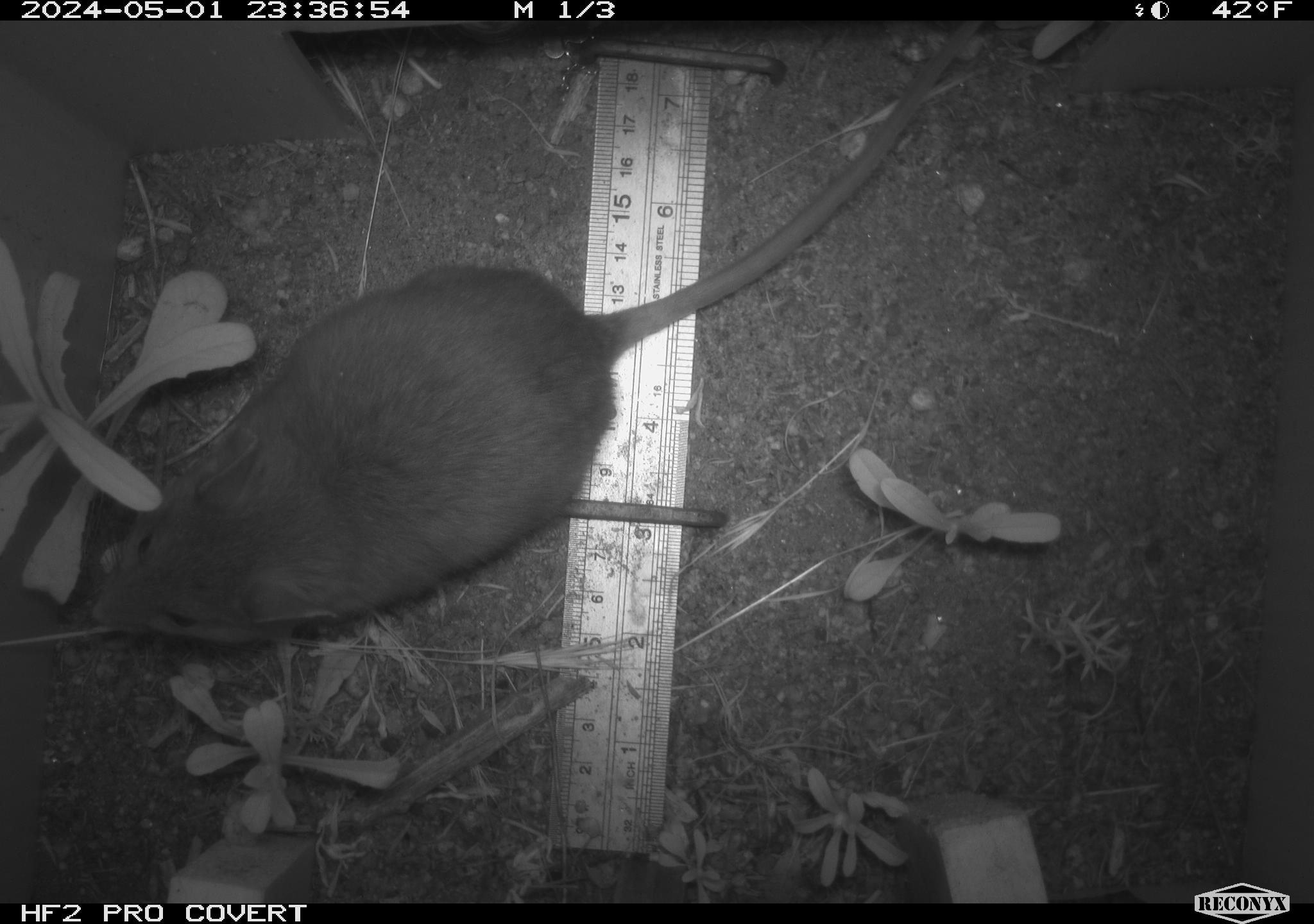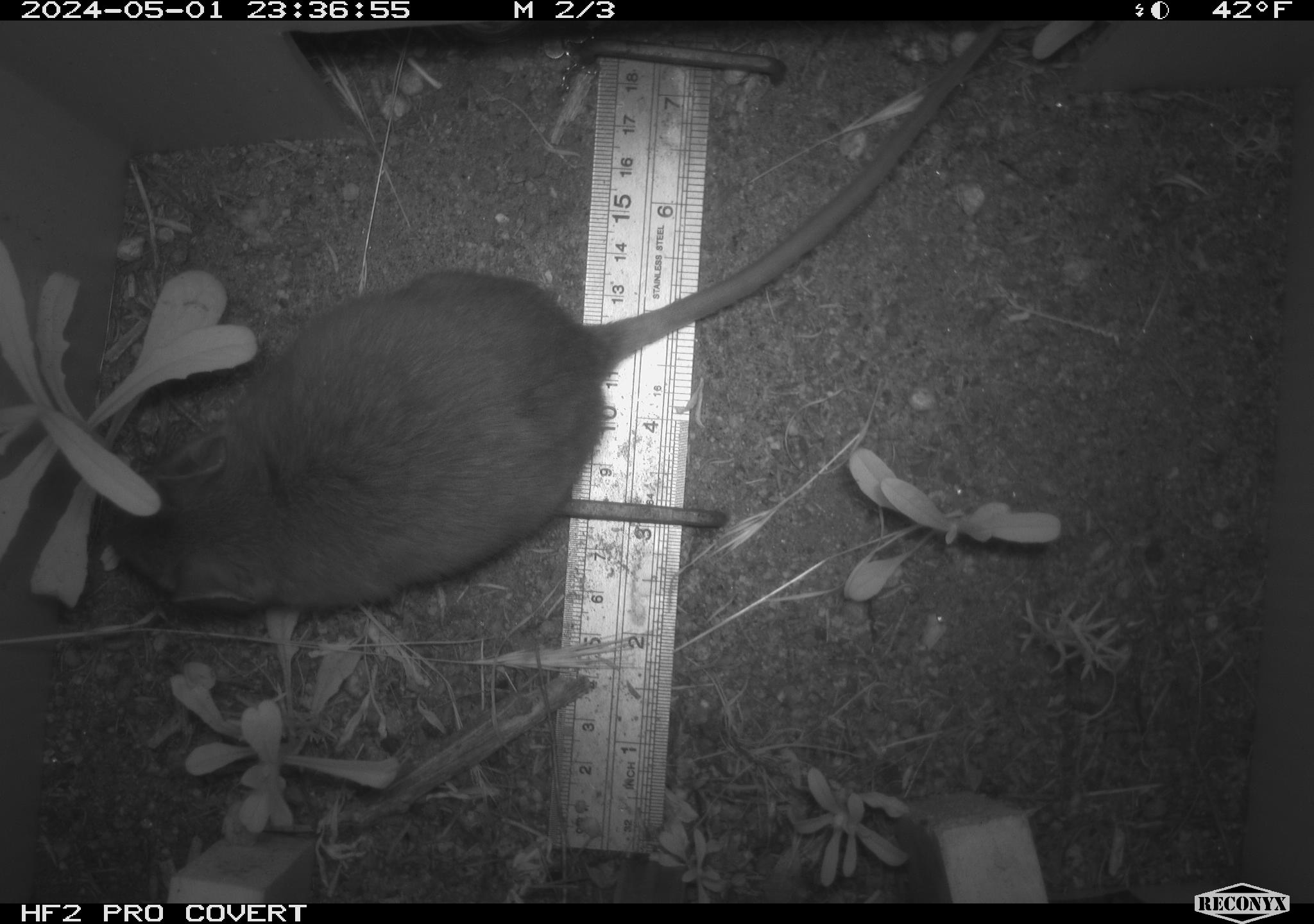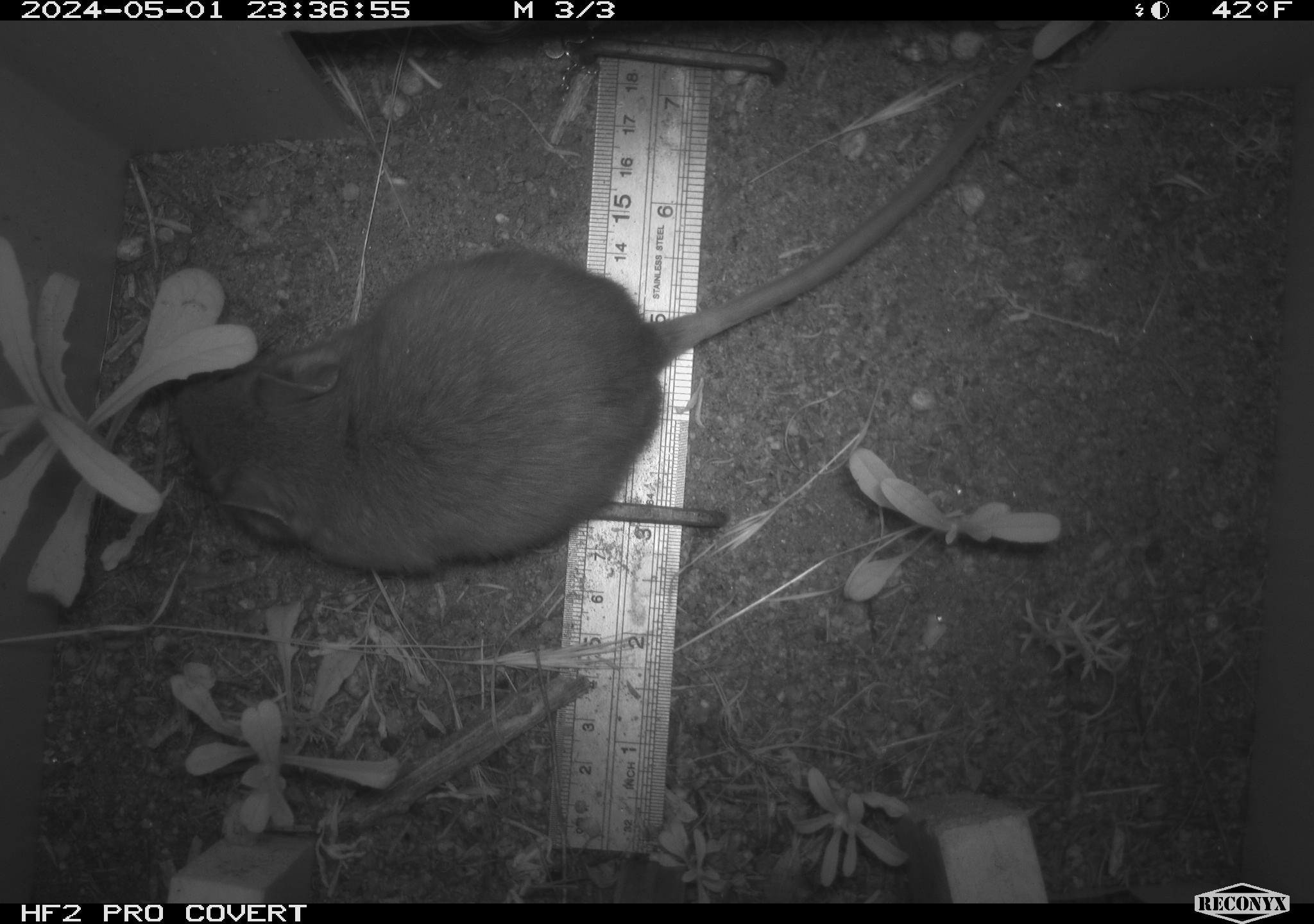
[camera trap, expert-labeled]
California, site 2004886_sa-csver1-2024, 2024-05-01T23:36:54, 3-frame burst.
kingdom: Animalia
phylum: Chordata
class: Mammalia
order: Rodentia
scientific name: Rodentia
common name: rodent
Rodent (Rodentia).